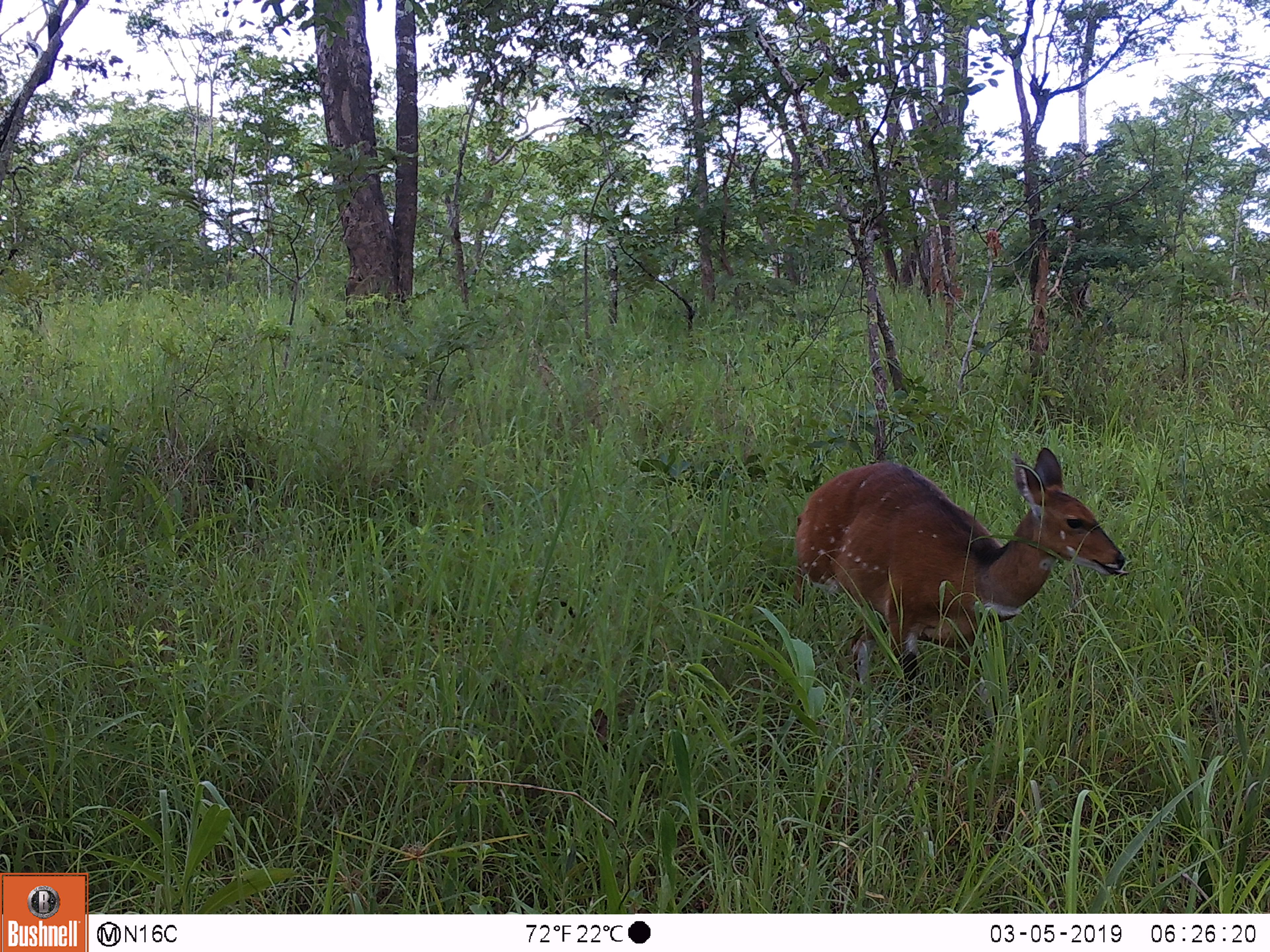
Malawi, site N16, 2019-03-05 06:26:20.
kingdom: Animalia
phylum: Chordata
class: Mammalia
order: Artiodactyla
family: Bovidae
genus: Tragelaphus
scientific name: Tragelaphus sylvaticus sylvaticus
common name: cape bushbuck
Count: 1.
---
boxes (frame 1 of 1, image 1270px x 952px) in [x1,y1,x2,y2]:
cape bushbuck: [780,438,1135,704]